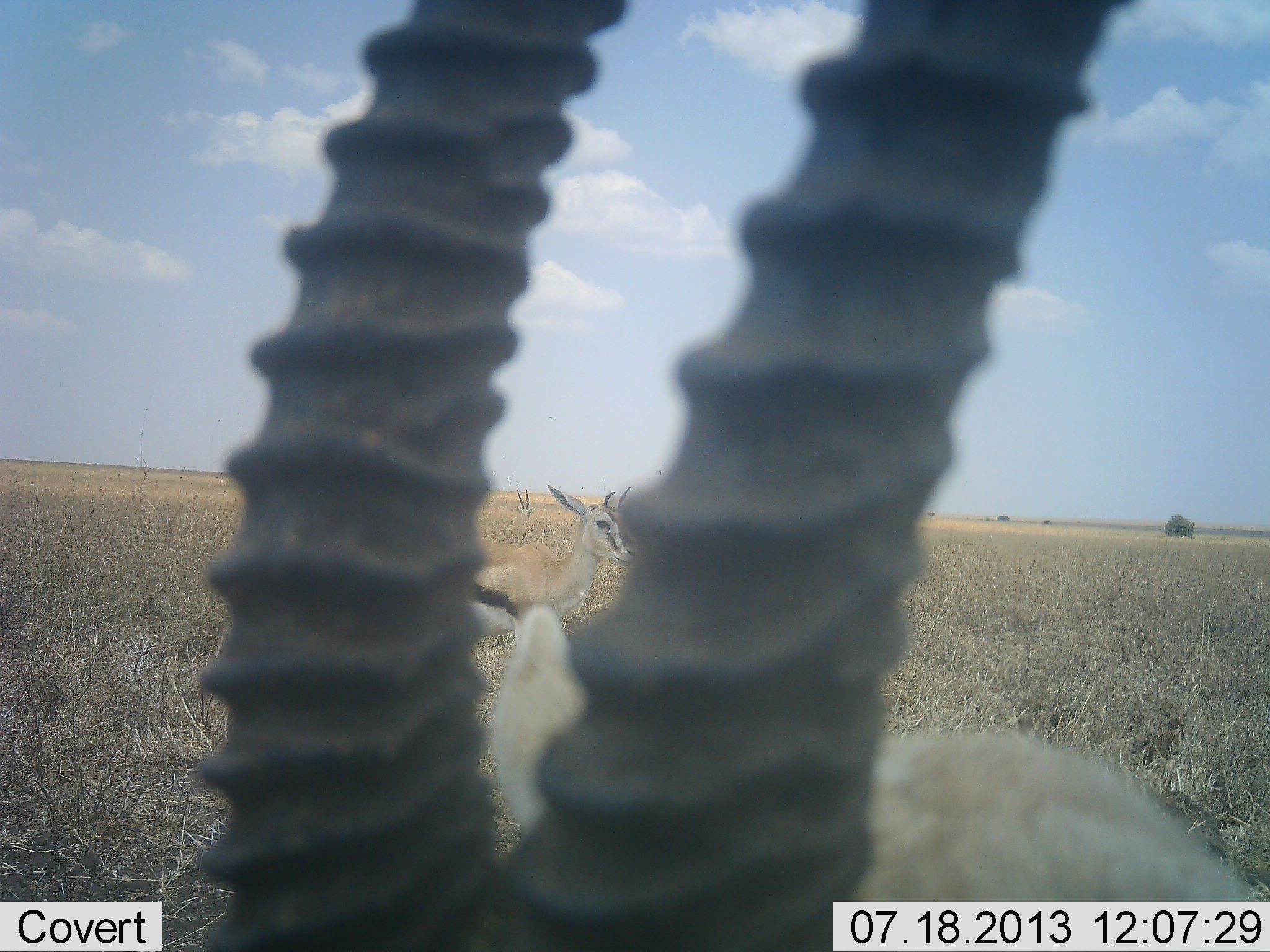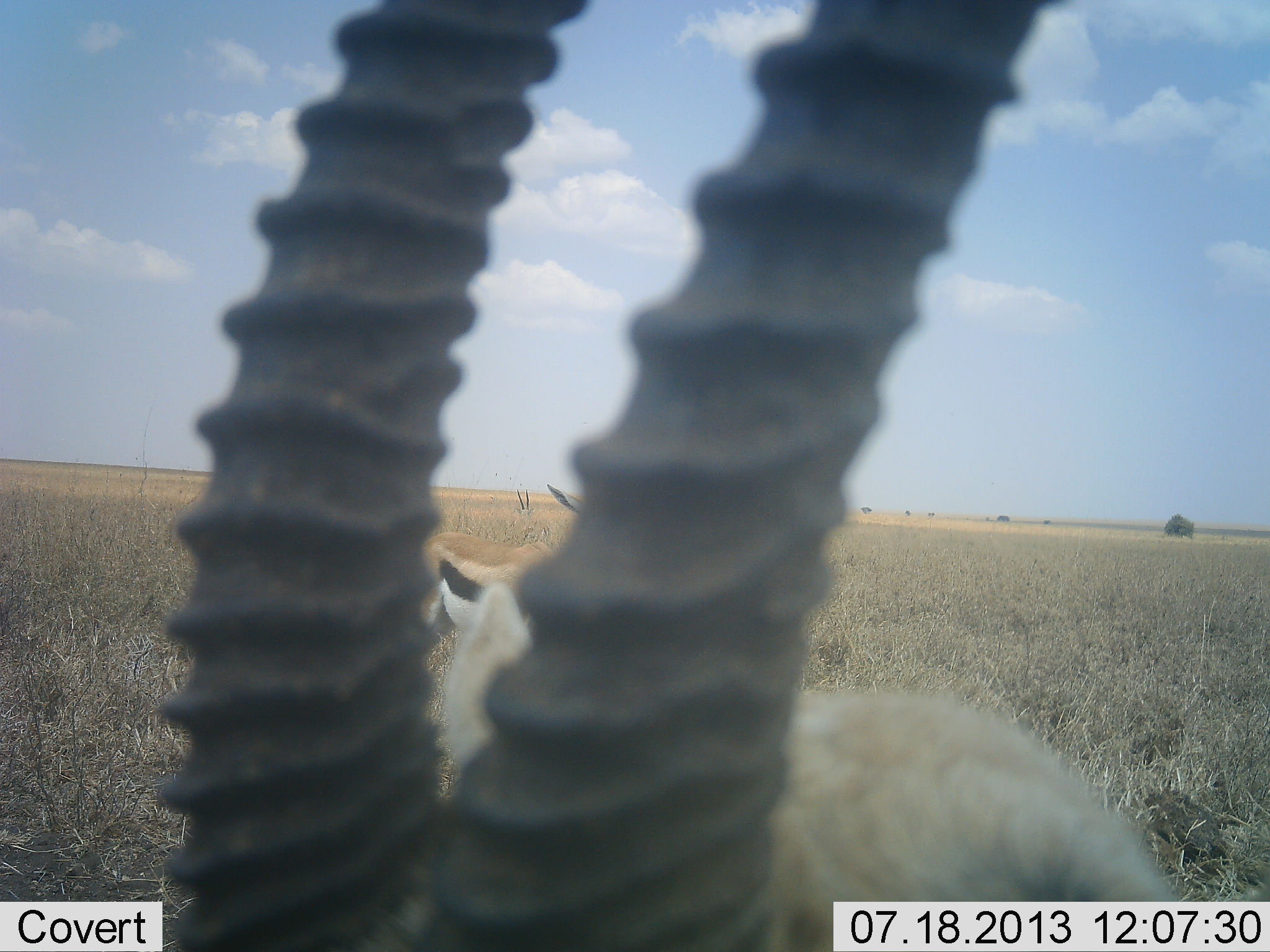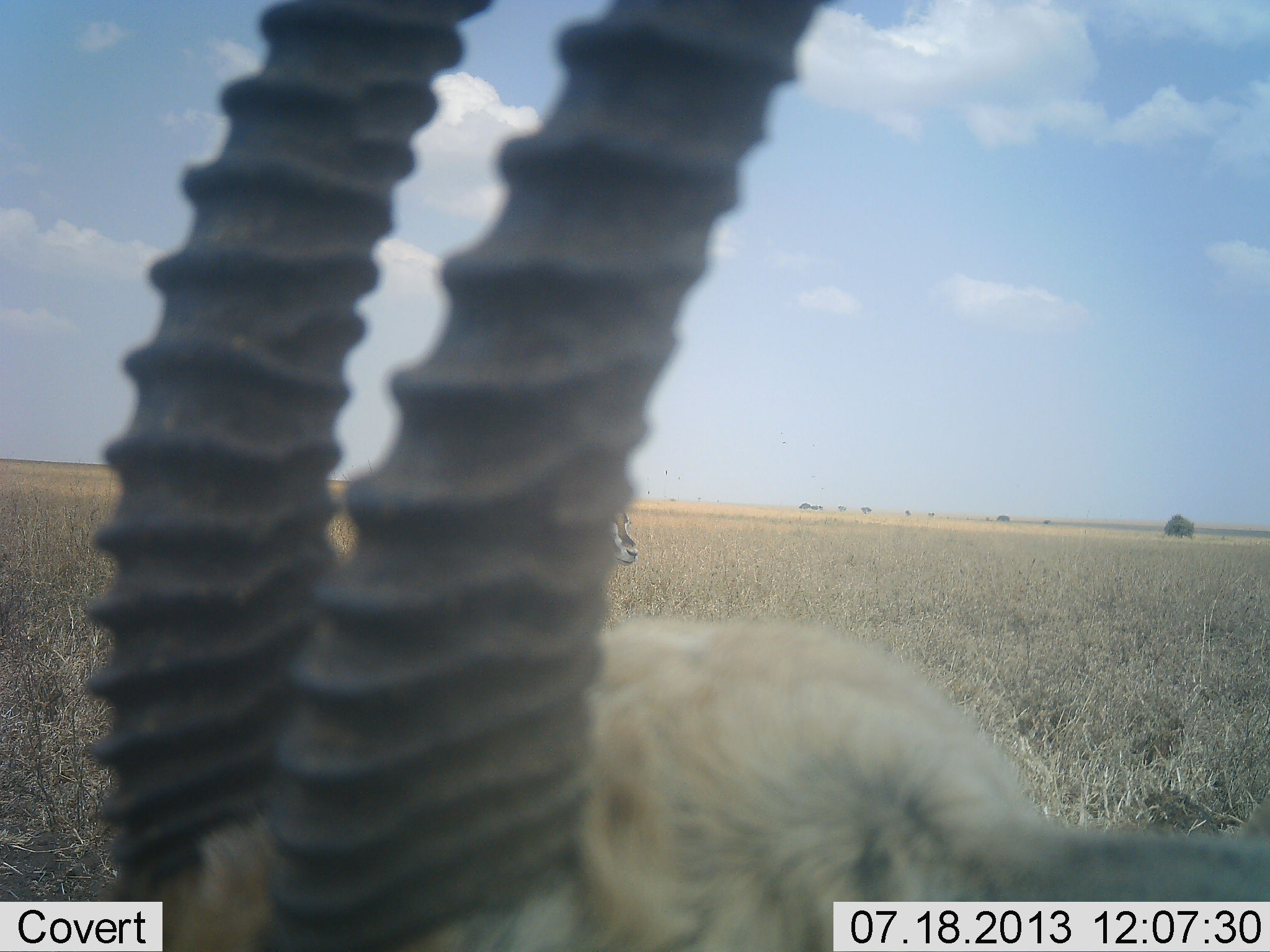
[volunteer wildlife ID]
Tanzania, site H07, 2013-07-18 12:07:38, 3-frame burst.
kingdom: Animalia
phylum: Chordata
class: Mammalia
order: Artiodactyla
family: Bovidae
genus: Eudorcas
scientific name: Eudorcas thomsonii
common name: thomson's gazelle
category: gazellethomsons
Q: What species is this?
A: Gazellethomsons (thomson's gazelle) (Eudorcas thomsonii).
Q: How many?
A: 2.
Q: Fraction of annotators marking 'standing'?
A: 78%.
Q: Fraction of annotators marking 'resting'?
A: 0%.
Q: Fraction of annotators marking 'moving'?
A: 15%.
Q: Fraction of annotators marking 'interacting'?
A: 4%.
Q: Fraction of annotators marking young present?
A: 0%.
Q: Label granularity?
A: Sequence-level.